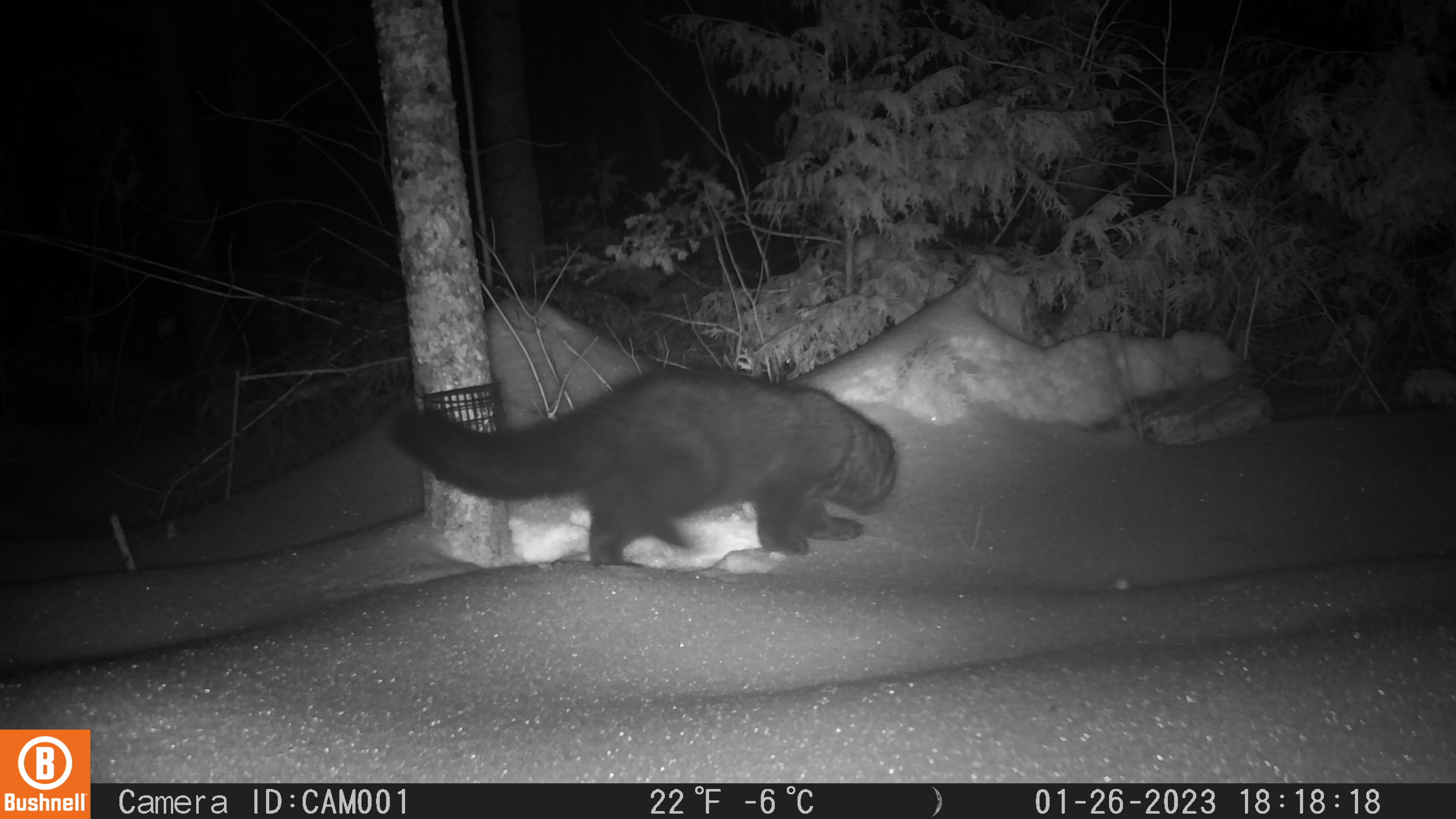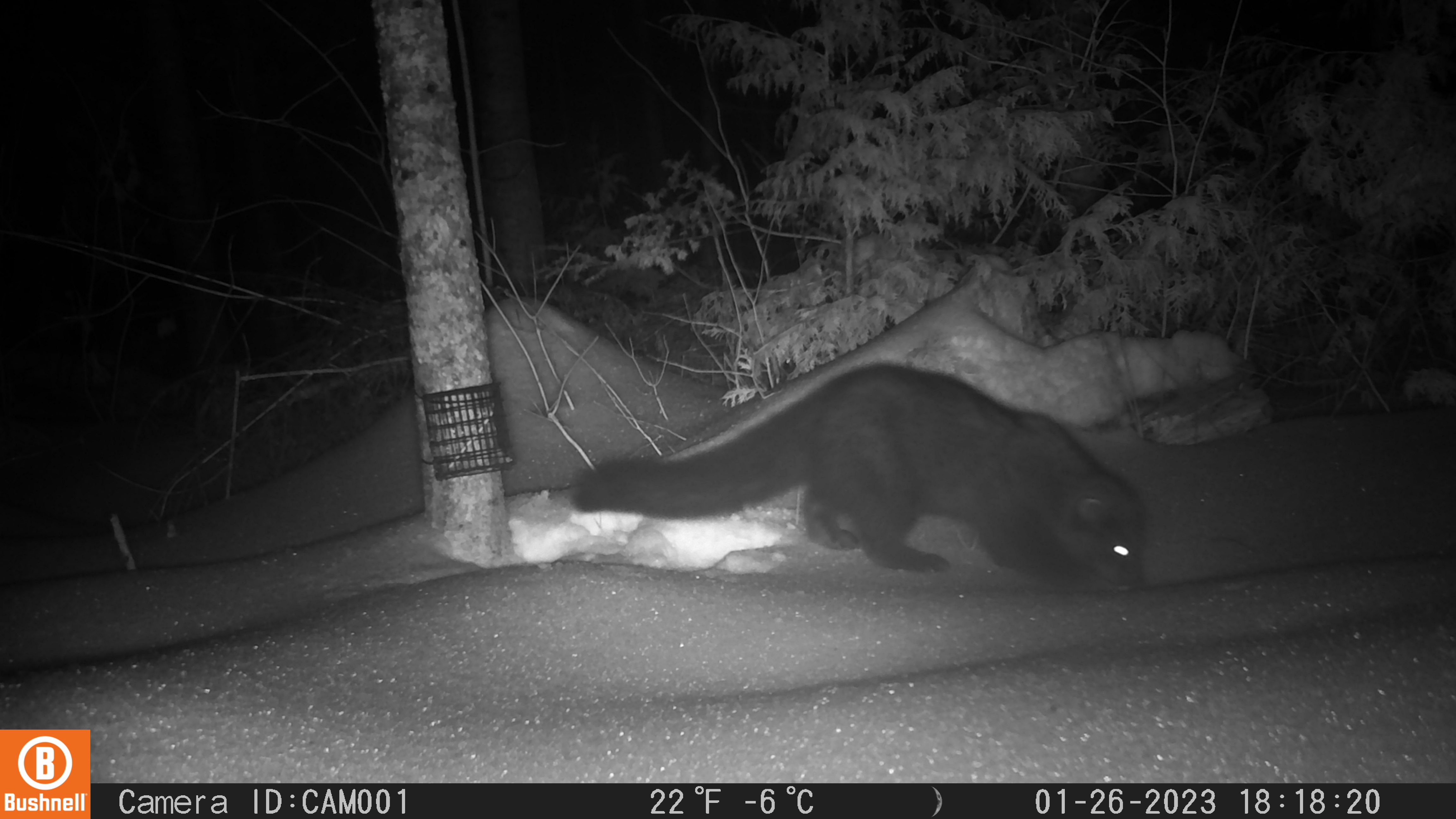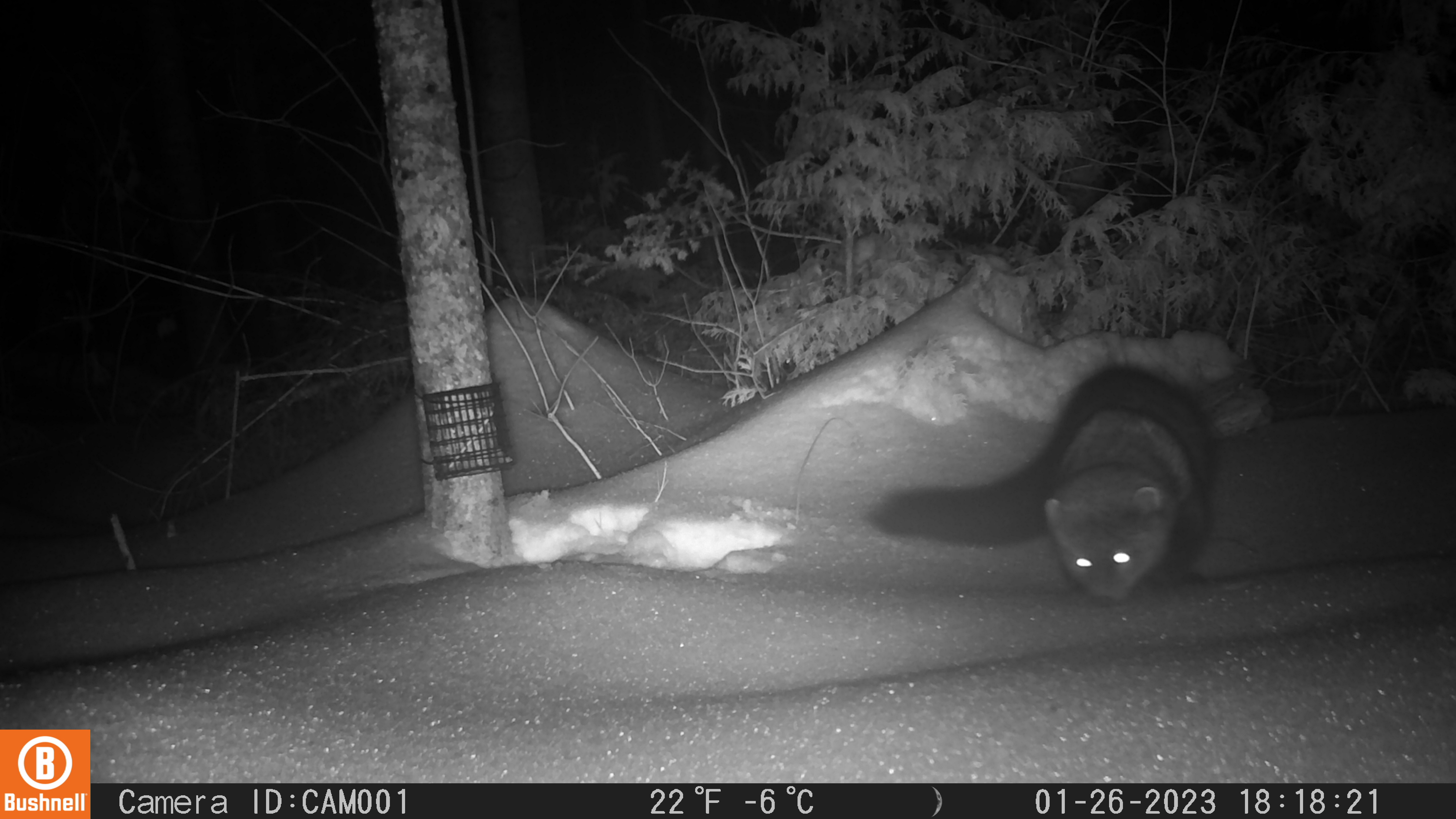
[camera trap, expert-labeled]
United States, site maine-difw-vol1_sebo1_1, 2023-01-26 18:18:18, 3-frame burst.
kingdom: Animalia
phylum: Chordata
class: Mammalia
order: Carnivora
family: Mustelidae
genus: Pekania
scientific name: Pekania pennanti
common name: fisher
Fisher (Pekania pennanti).